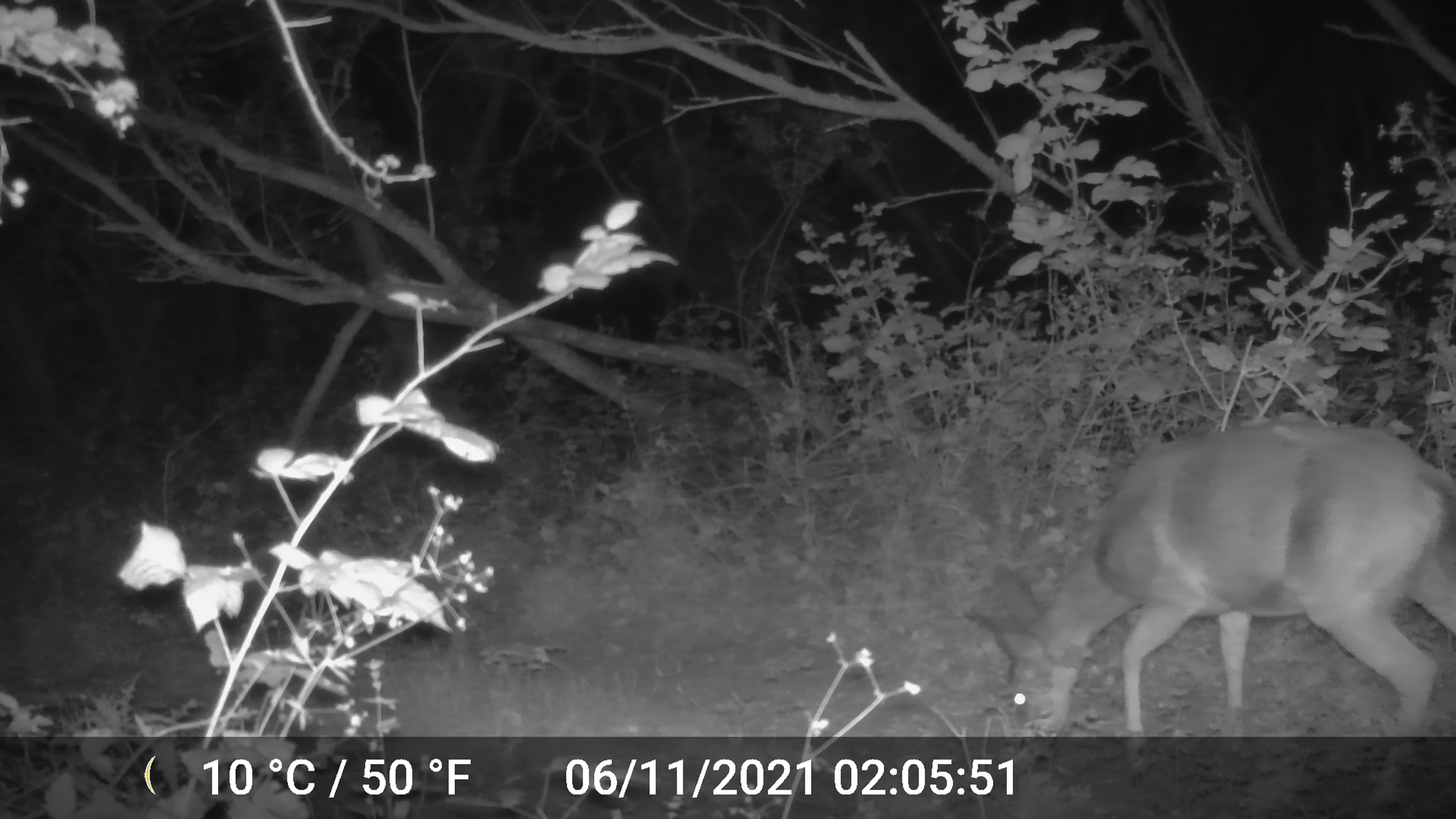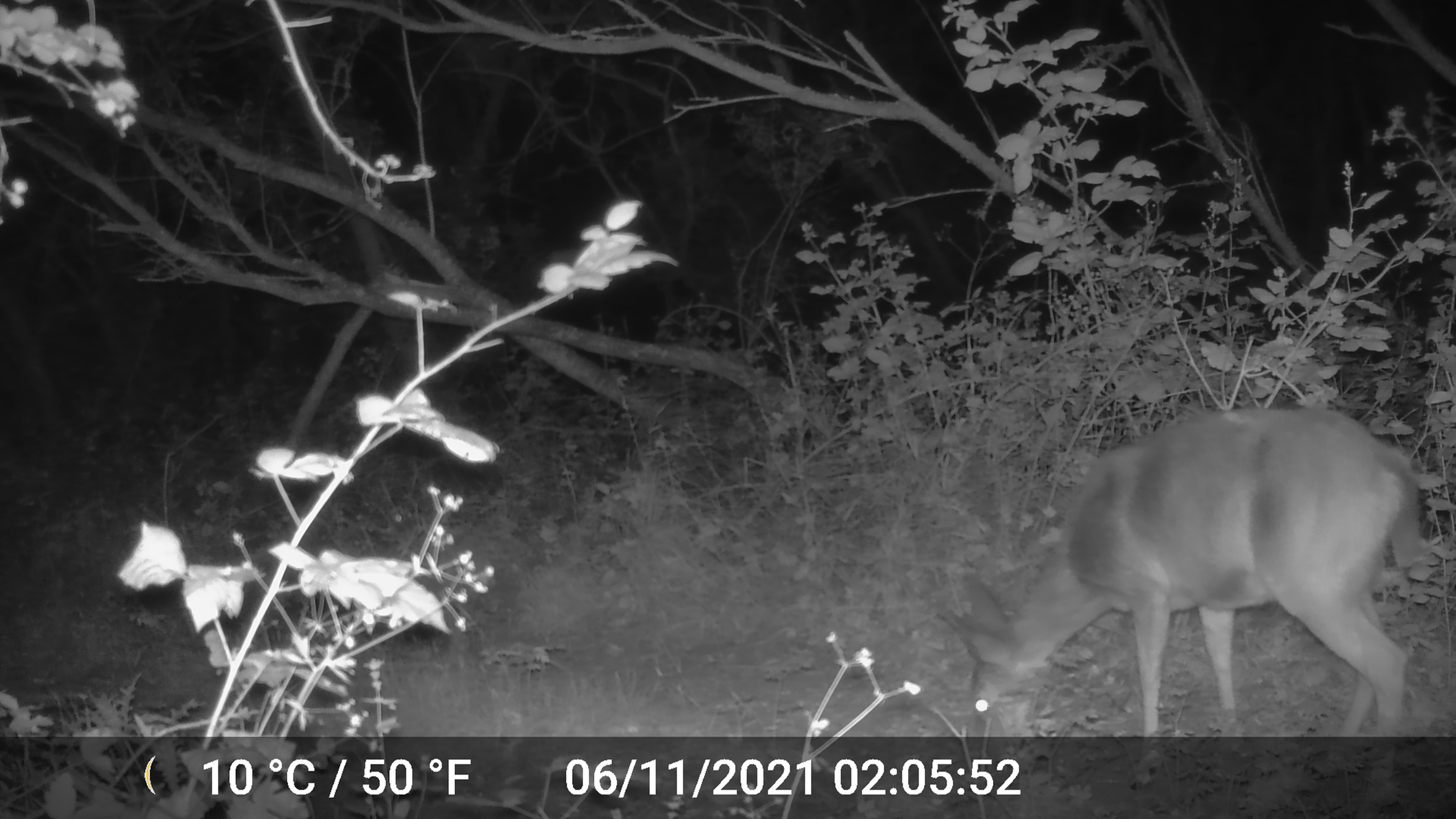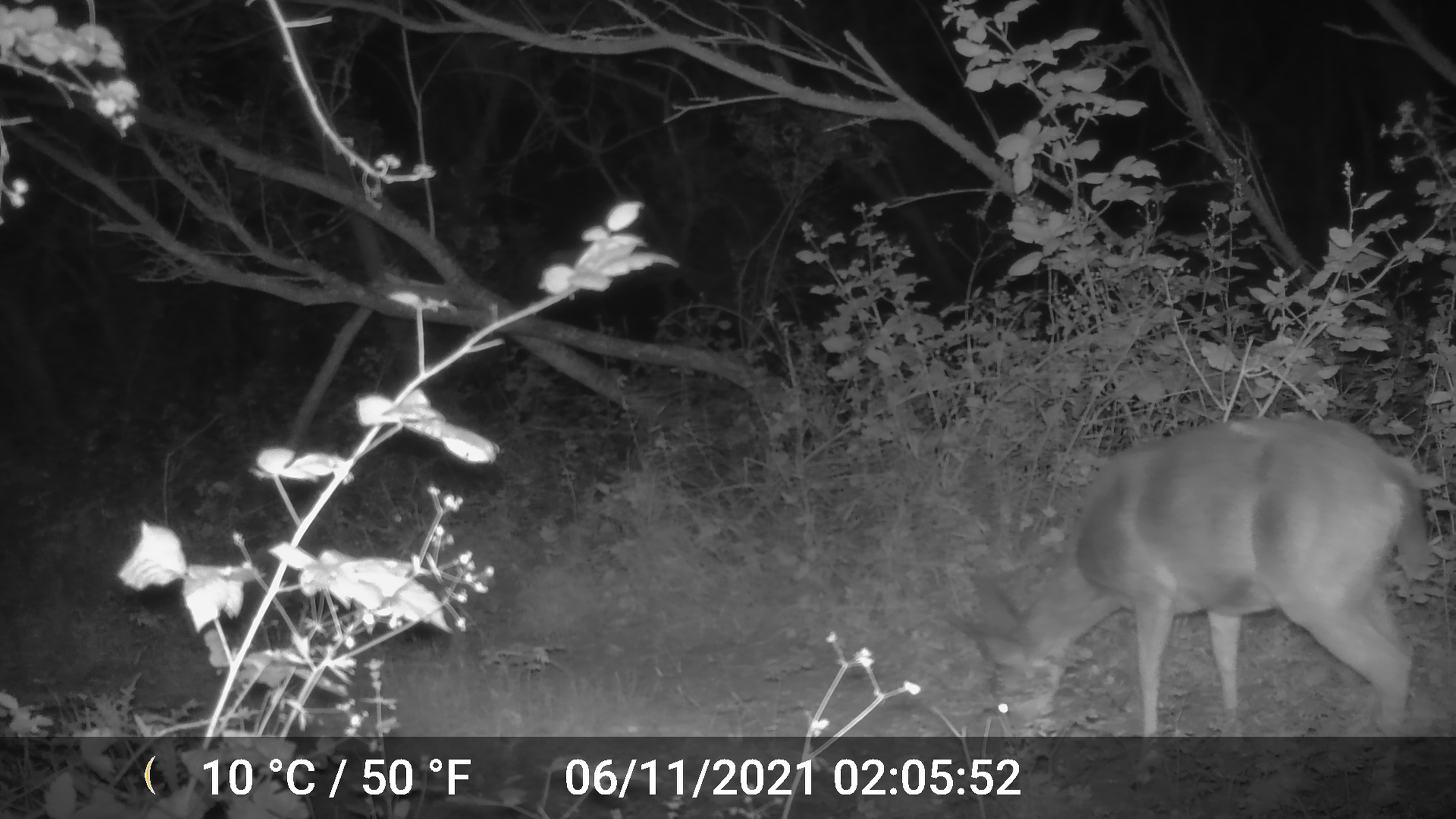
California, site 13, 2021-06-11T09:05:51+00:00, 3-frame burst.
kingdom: Animalia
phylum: Chordata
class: Mammalia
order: Artiodactyla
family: Cervidae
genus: Odocoileus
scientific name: Odocoileus hemionus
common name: mule deer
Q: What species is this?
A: Mule deer (Odocoileus hemionus).